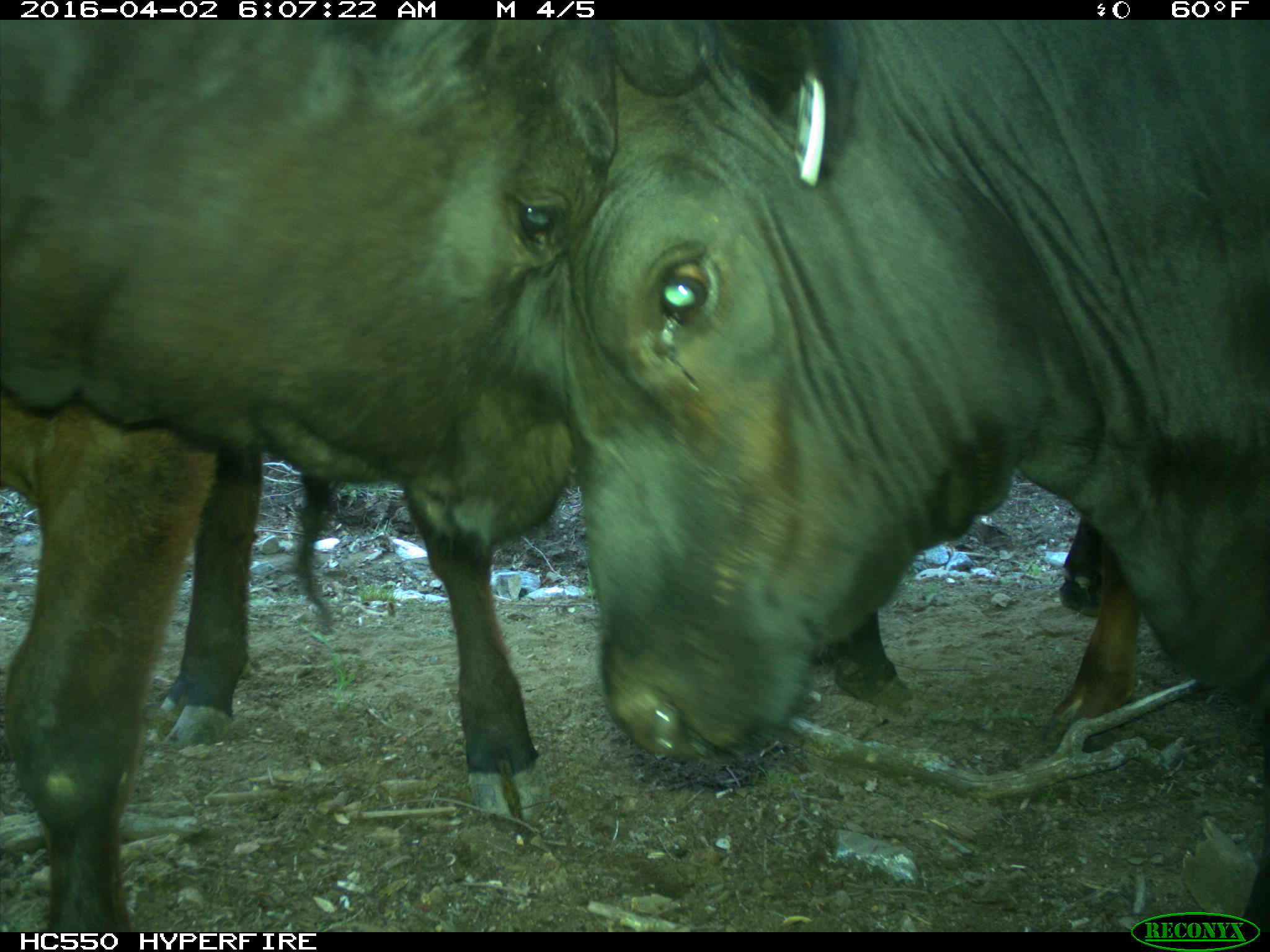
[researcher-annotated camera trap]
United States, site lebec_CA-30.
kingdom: Animalia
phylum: Chordata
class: Mammalia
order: Artiodactyla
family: Bovidae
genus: Bos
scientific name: Bos taurus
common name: domestic cow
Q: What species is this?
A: Bos taurus (domestic cow).